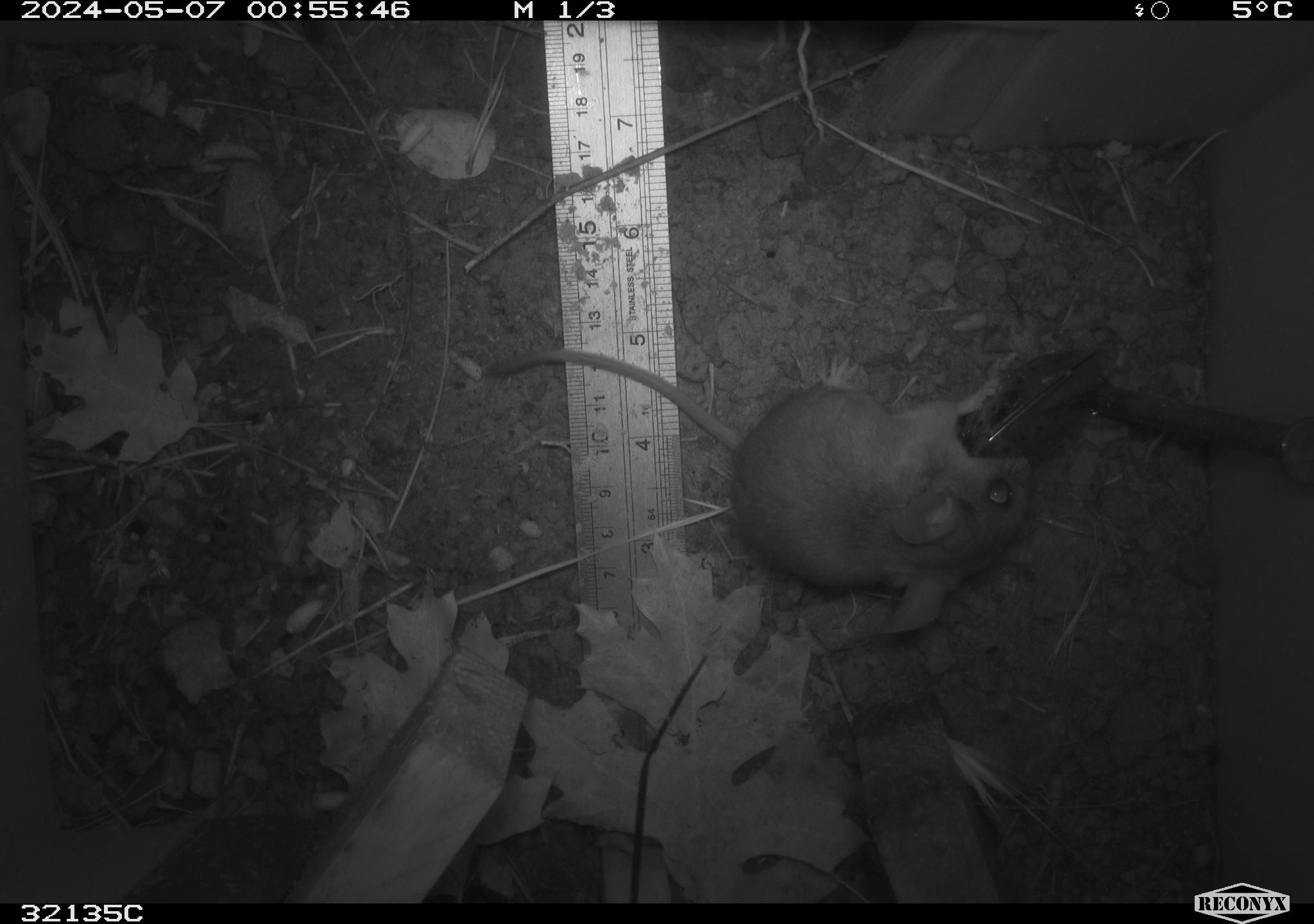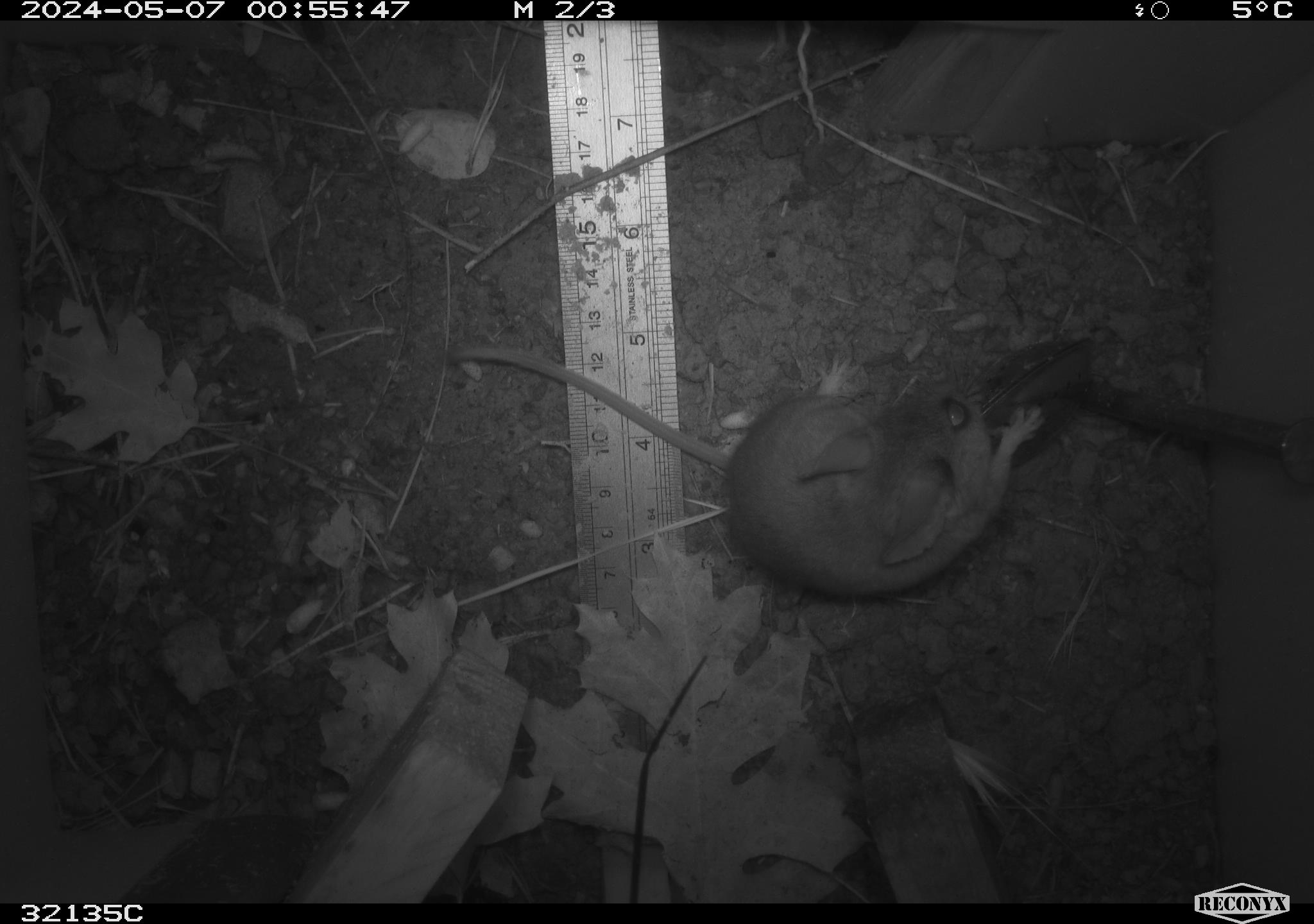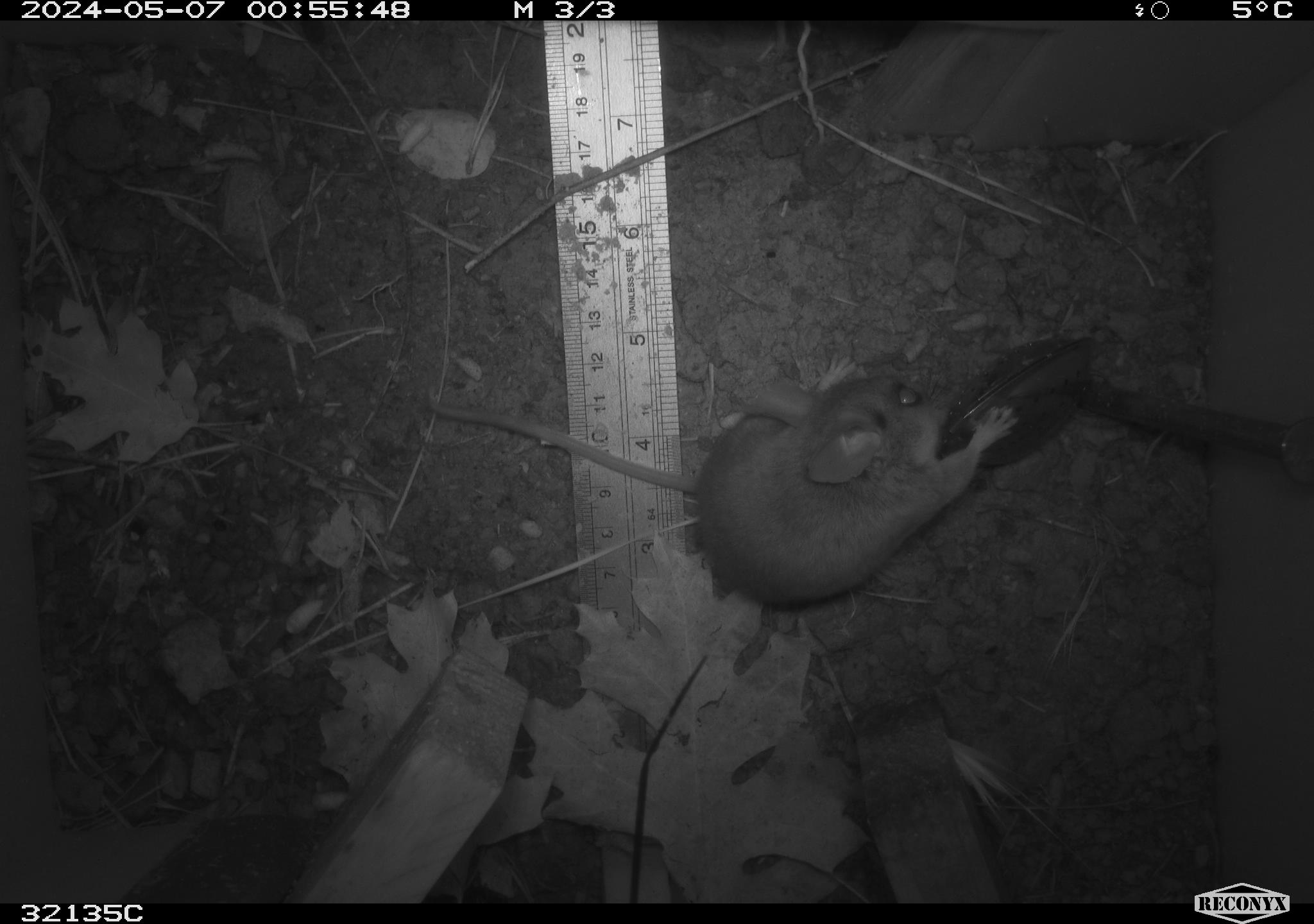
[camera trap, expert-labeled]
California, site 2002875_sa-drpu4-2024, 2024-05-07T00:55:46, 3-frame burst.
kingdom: Animalia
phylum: Chordata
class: Mammalia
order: Rodentia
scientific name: Rodentia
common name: rodent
Rodent (Rodentia).